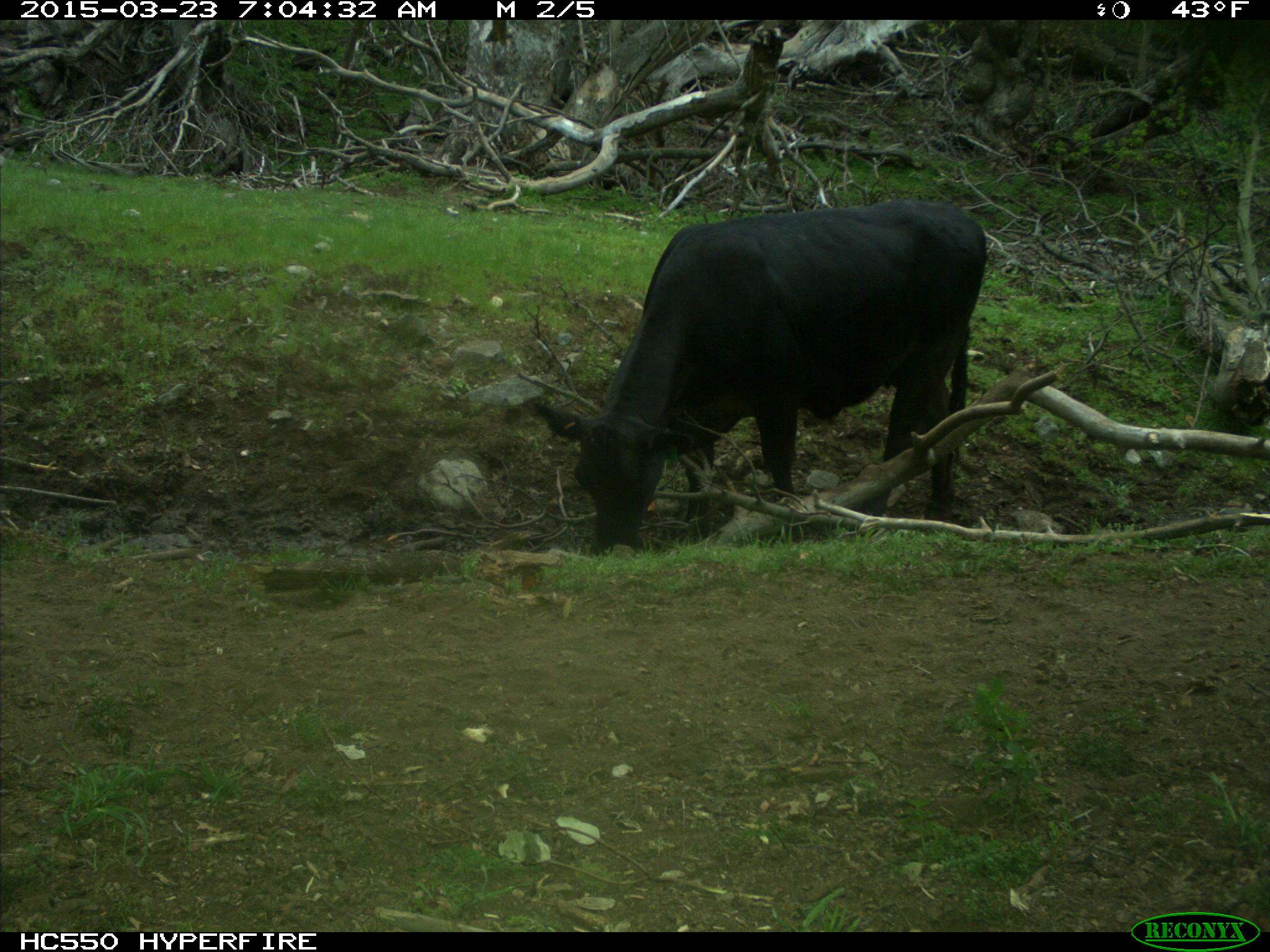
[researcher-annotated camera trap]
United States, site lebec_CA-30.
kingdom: Animalia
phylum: Chordata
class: Mammalia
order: Artiodactyla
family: Bovidae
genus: Bos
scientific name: Bos taurus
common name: domestic cow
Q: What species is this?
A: Bos taurus (domestic cow).